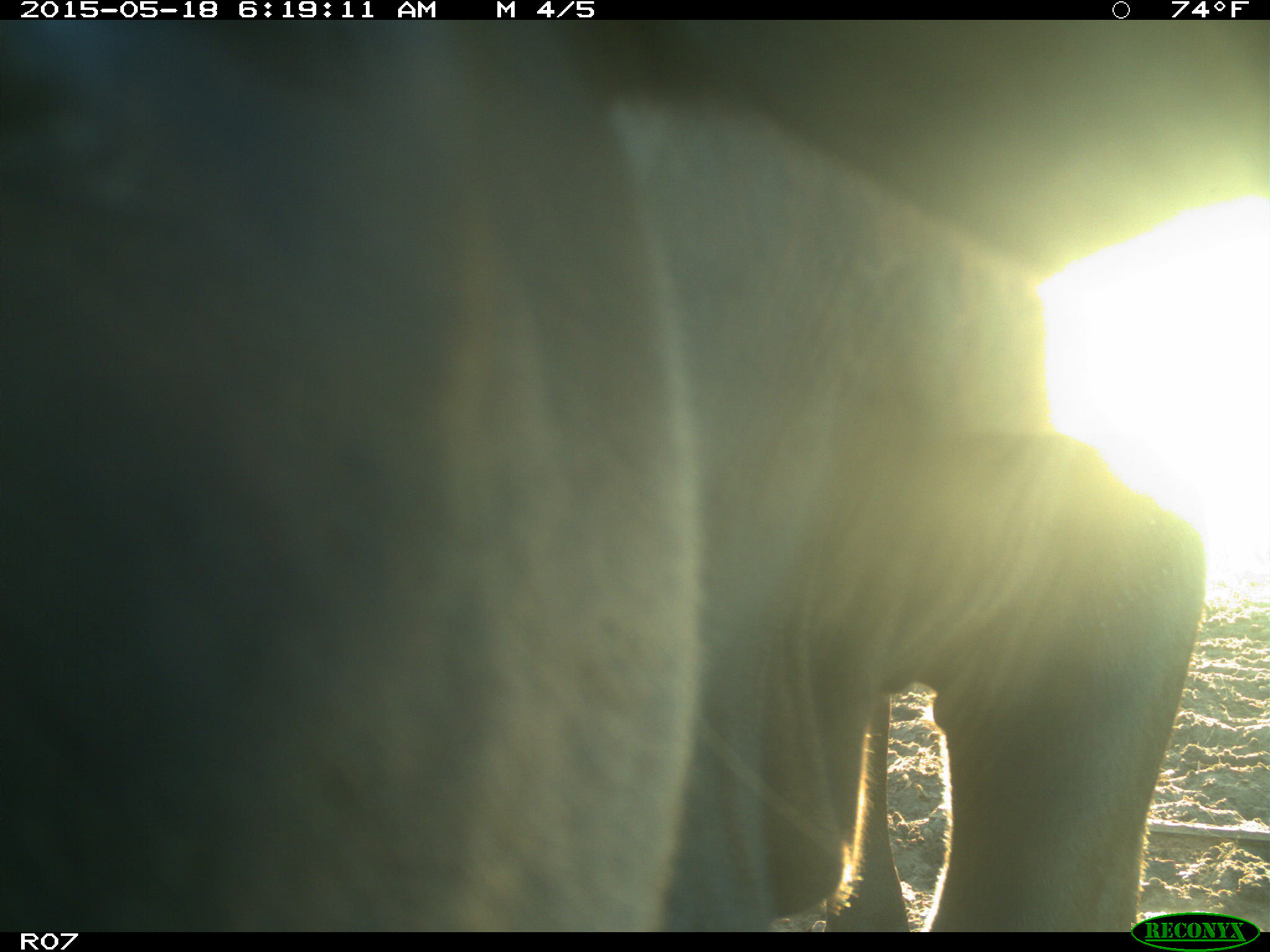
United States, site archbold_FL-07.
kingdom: Animalia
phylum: Chordata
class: Mammalia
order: Artiodactyla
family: Bovidae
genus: Bos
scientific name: Bos taurus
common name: domestic cow